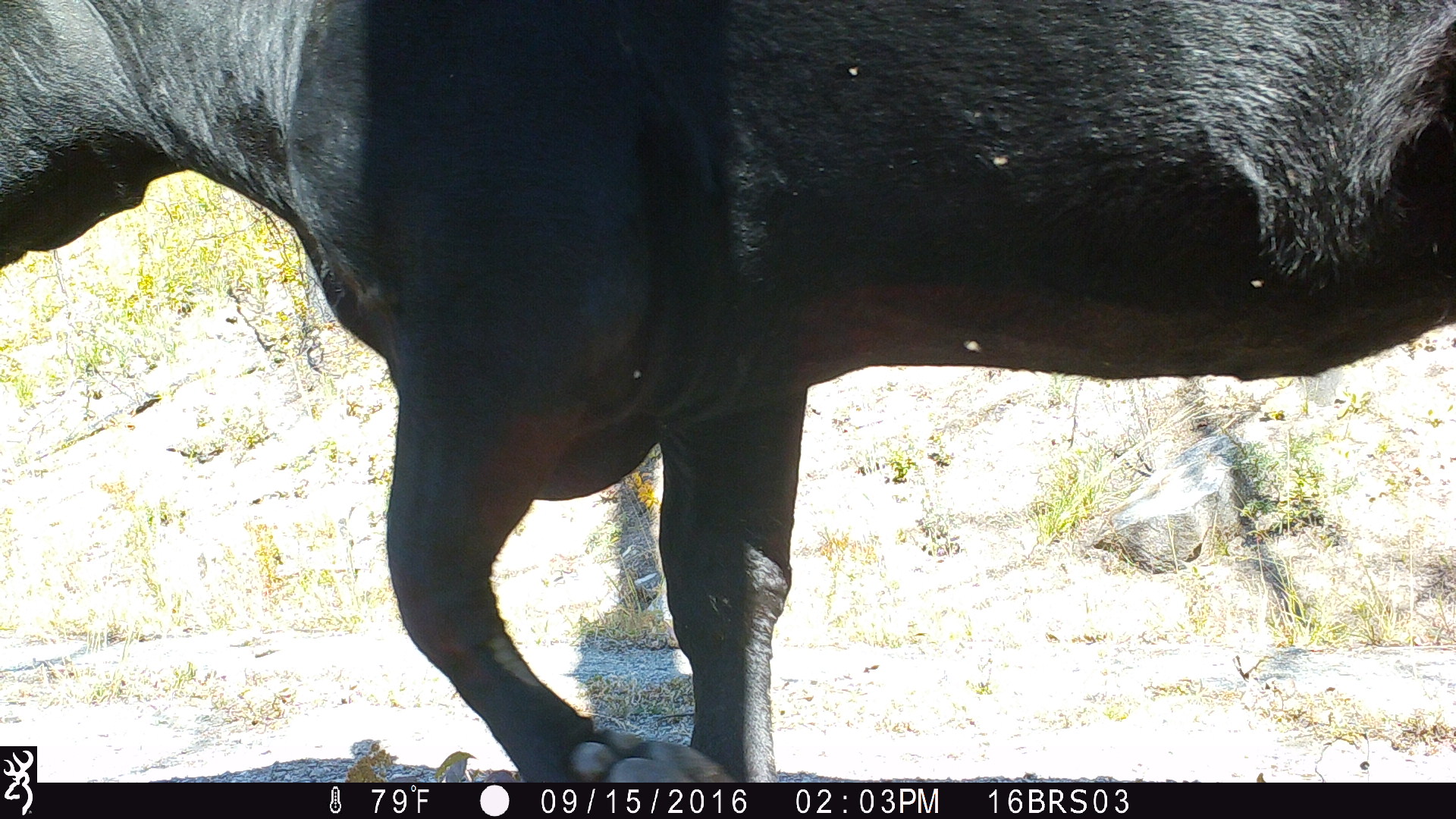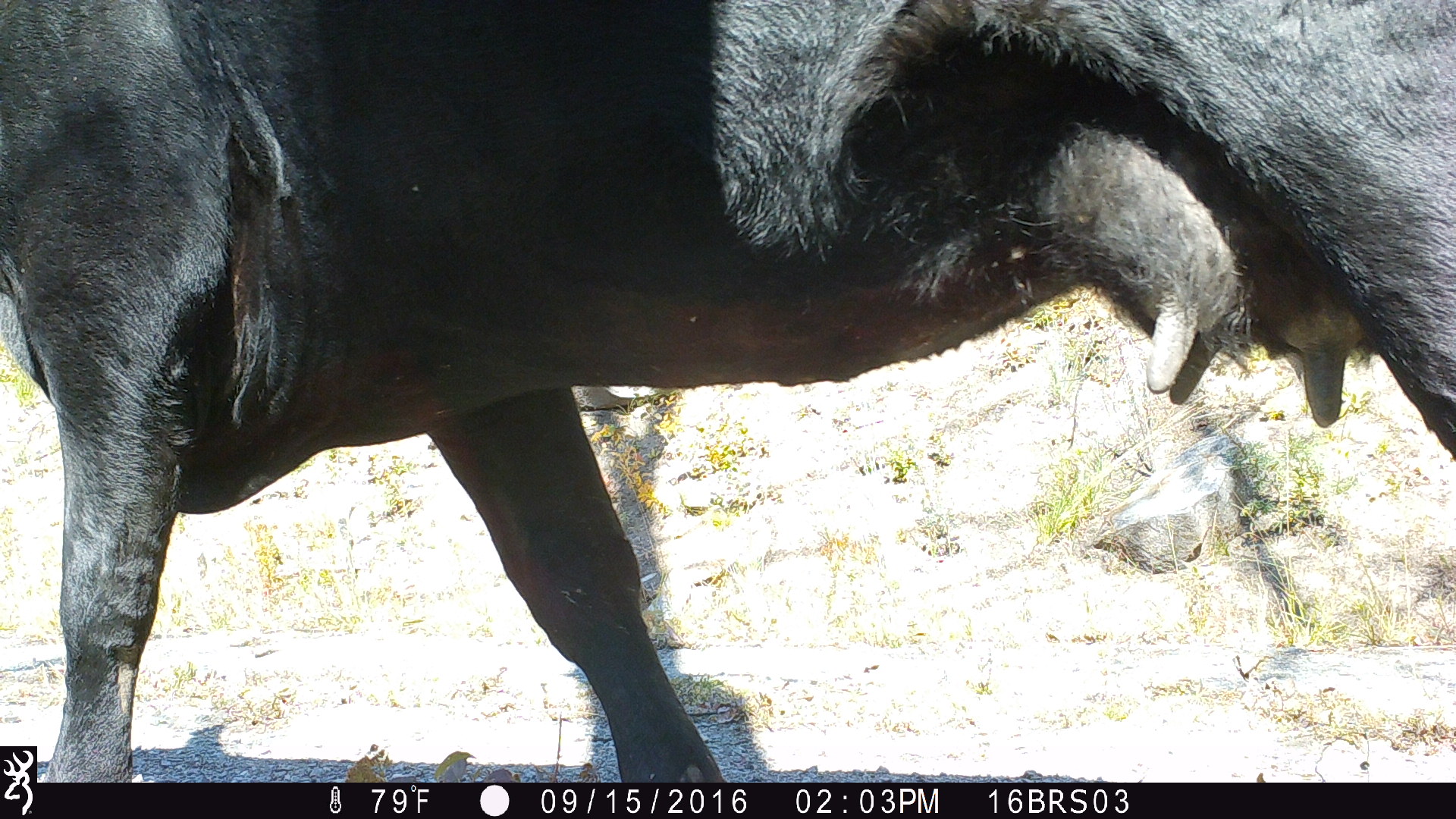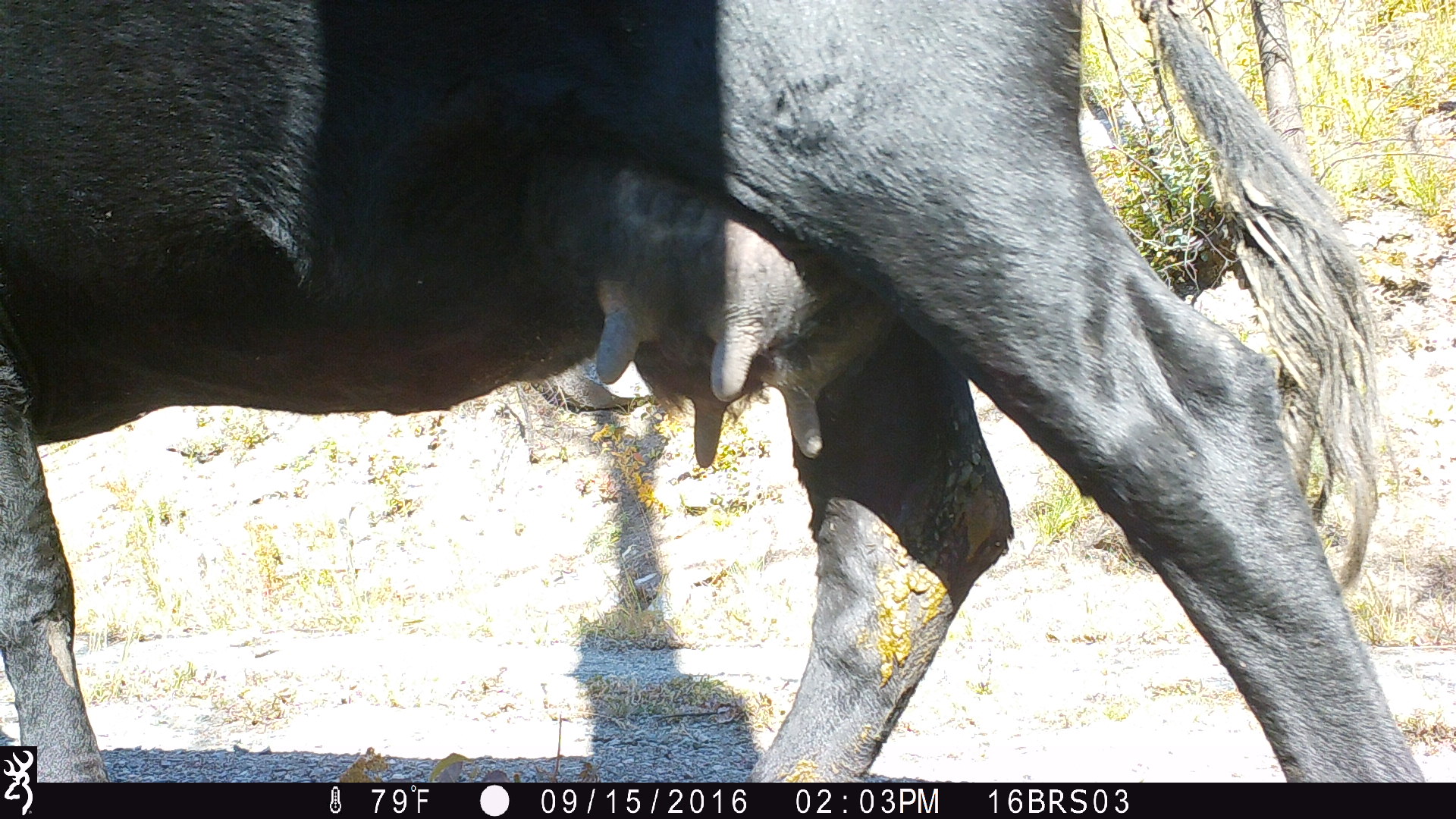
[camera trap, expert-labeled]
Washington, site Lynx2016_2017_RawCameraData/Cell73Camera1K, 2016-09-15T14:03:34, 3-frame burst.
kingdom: Animalia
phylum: Chordata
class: Mammalia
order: Artiodactyla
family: Bovidae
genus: Bos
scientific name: Bos taurus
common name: domestic cattle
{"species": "domestic cattle (Bos taurus)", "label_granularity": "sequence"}